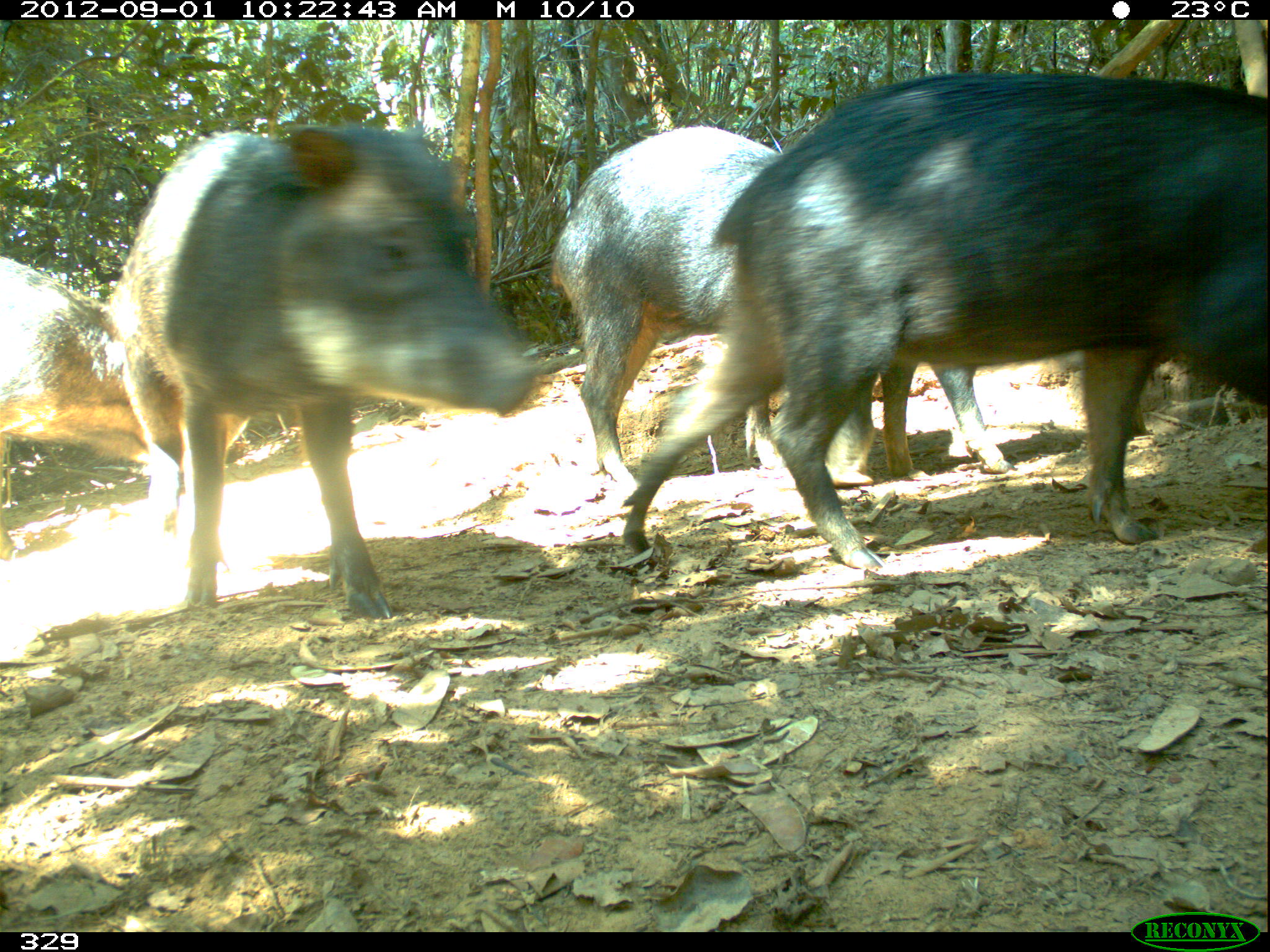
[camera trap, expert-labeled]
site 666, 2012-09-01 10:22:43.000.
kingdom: Animalia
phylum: Chordata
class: Mammalia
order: Artiodactyla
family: Tayassuidae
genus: Tayassu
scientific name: Tayassu pecari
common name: white-lipped peccary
Tayassu pecari (white-lipped peccary).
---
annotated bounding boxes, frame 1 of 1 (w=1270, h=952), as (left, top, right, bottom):
tayassu pecari: (614, 65, 1270, 573); (104, 117, 541, 620); (547, 120, 877, 509); (0, 254, 250, 562); (880, 349, 1147, 473)